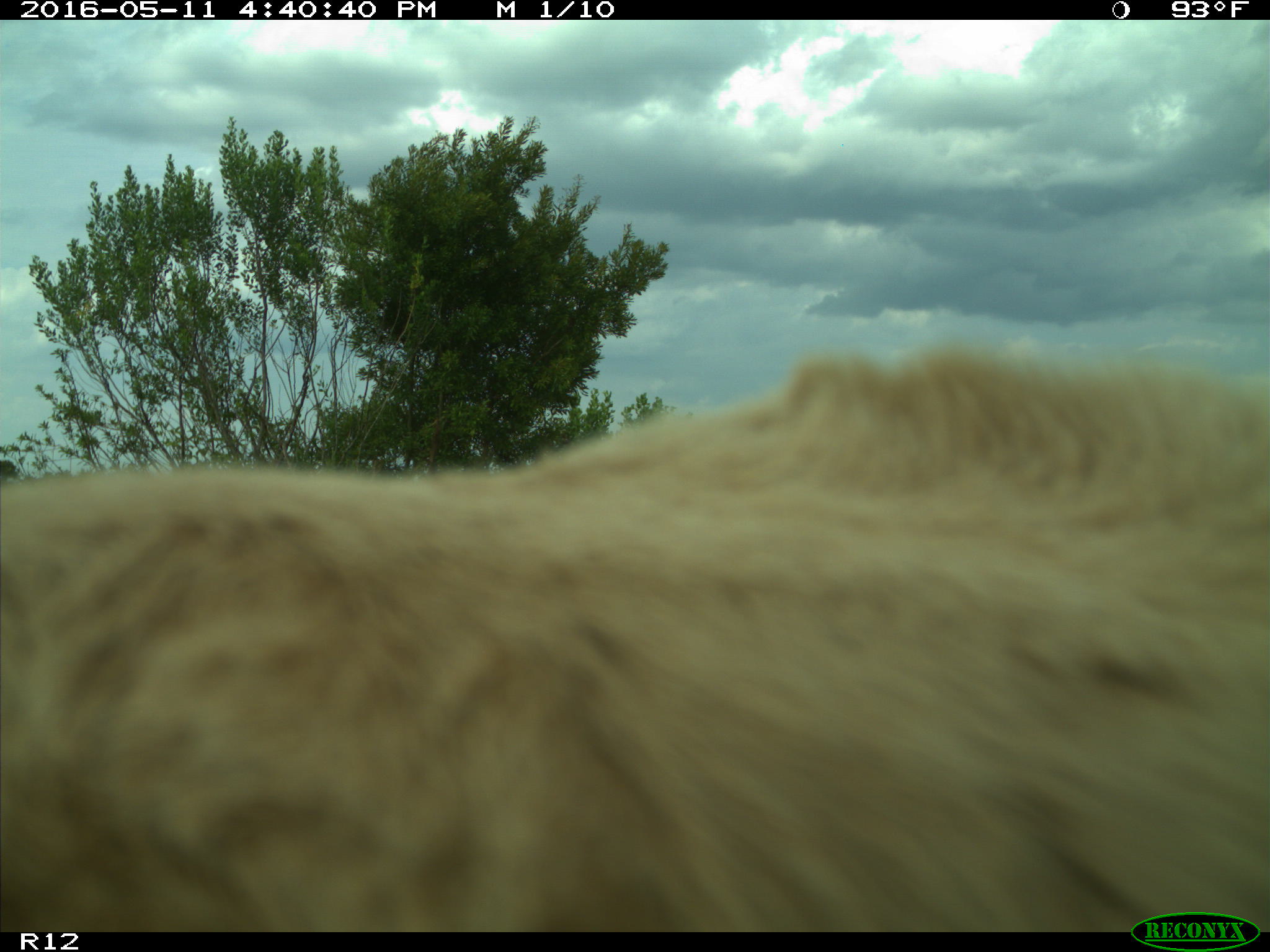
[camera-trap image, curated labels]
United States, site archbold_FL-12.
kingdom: Animalia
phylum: Chordata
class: Mammalia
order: Artiodactyla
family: Bovidae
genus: Bos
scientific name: Bos taurus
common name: domestic cow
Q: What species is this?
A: Bos taurus (domestic cow).